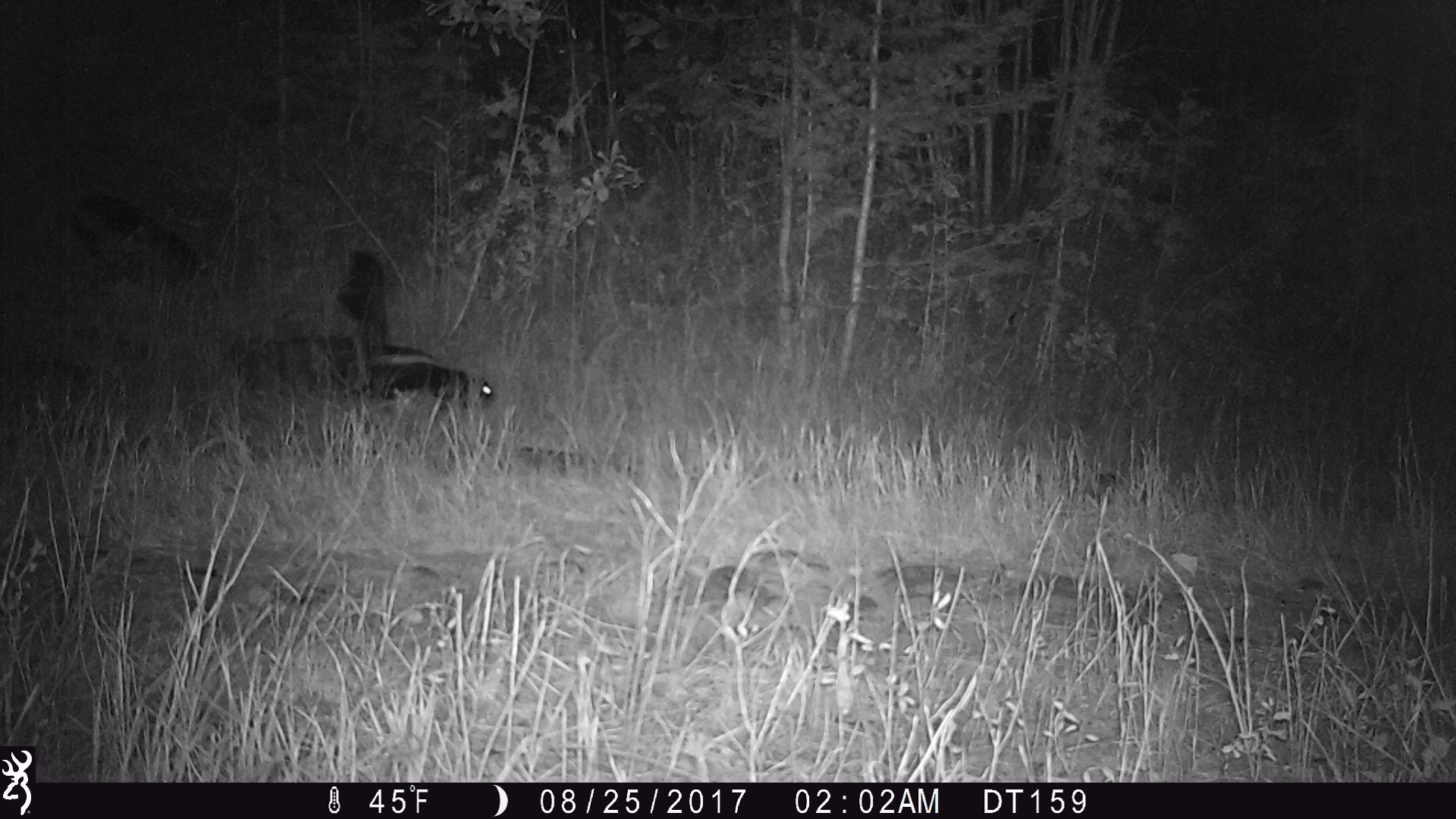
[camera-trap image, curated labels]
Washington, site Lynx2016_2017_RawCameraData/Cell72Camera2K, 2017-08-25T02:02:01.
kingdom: Animalia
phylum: Chordata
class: Mammalia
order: Carnivora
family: Mephitidae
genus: Mephitis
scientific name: Mephitis mephitis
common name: striped skunk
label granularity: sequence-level